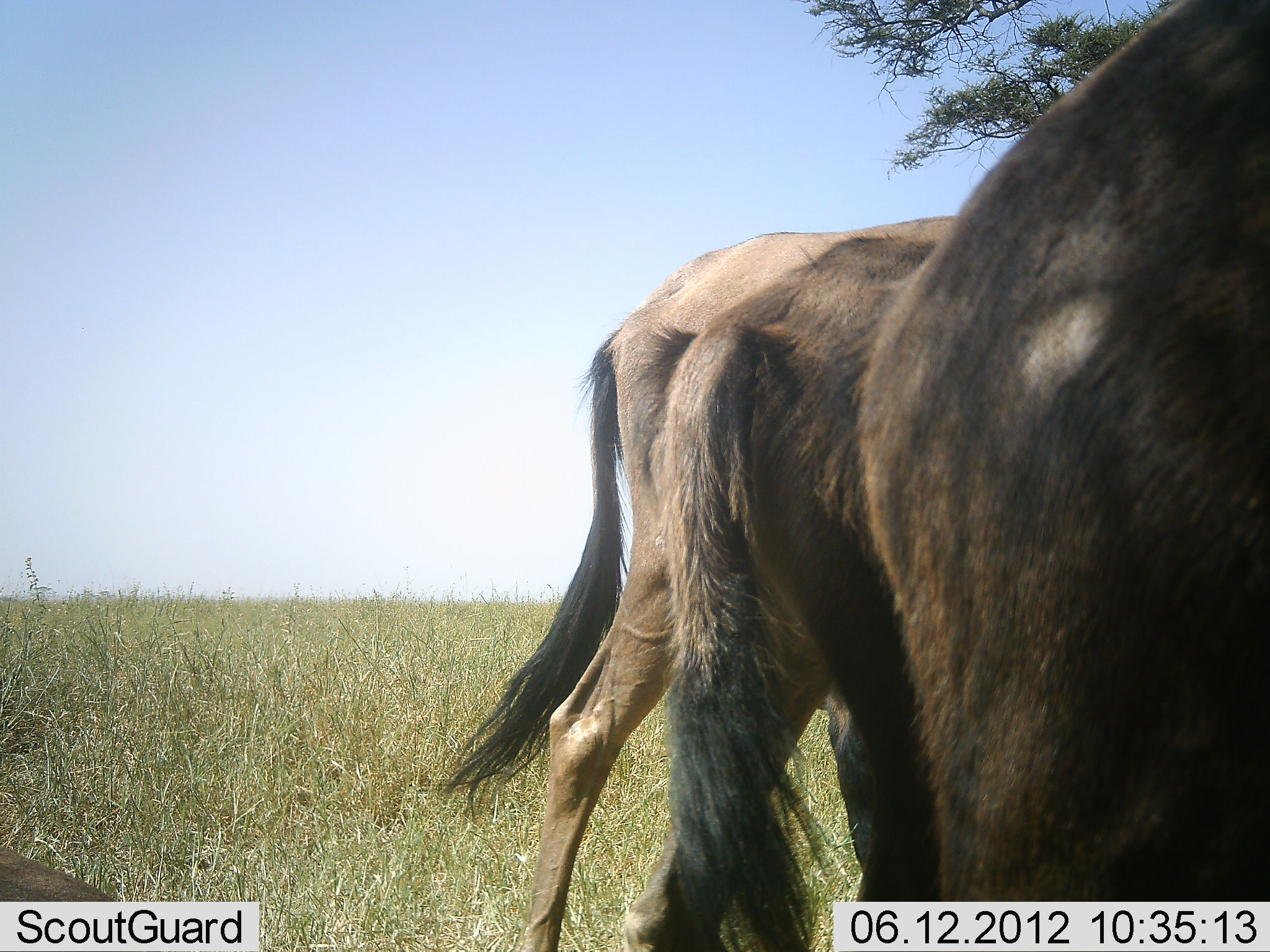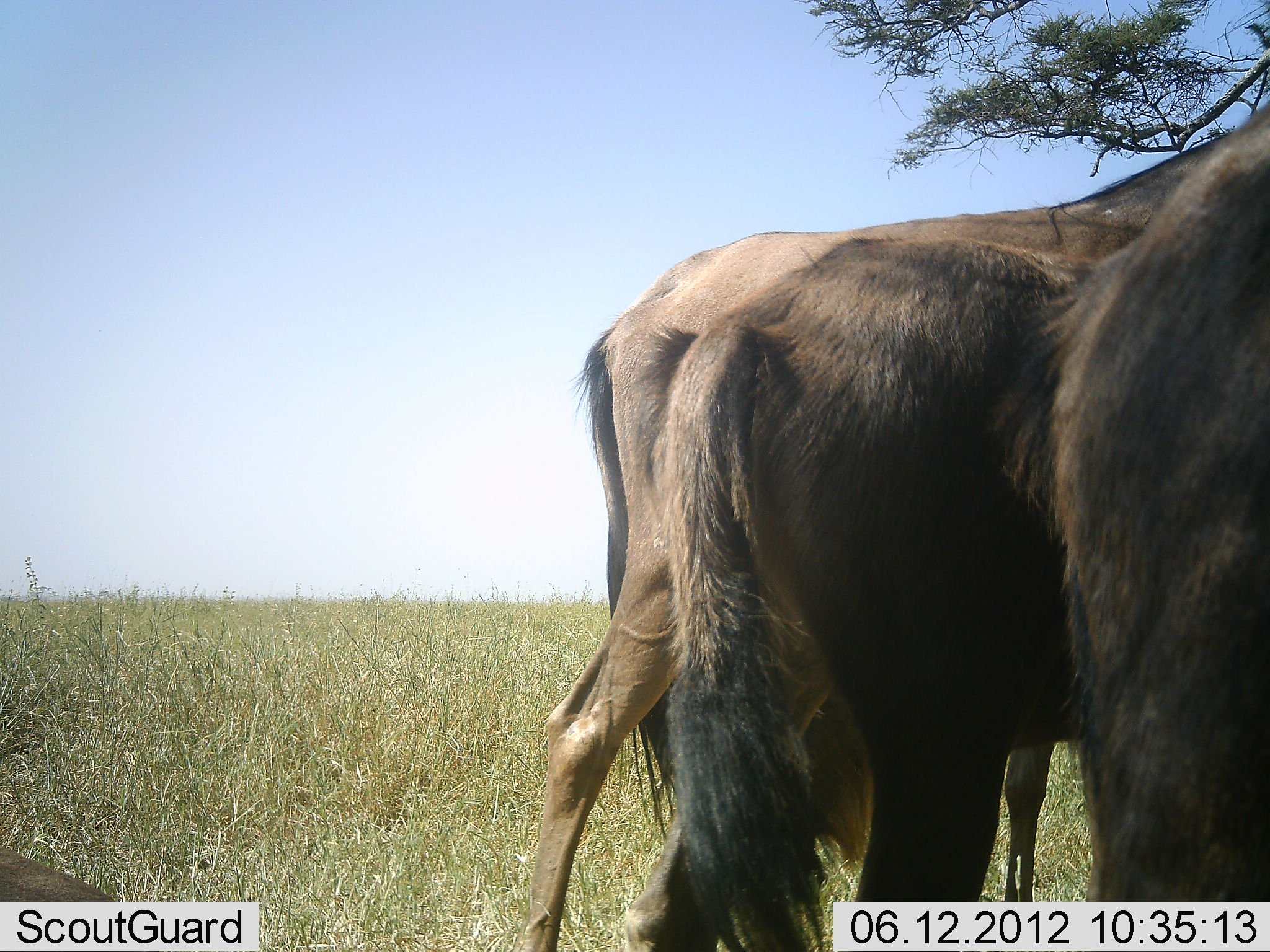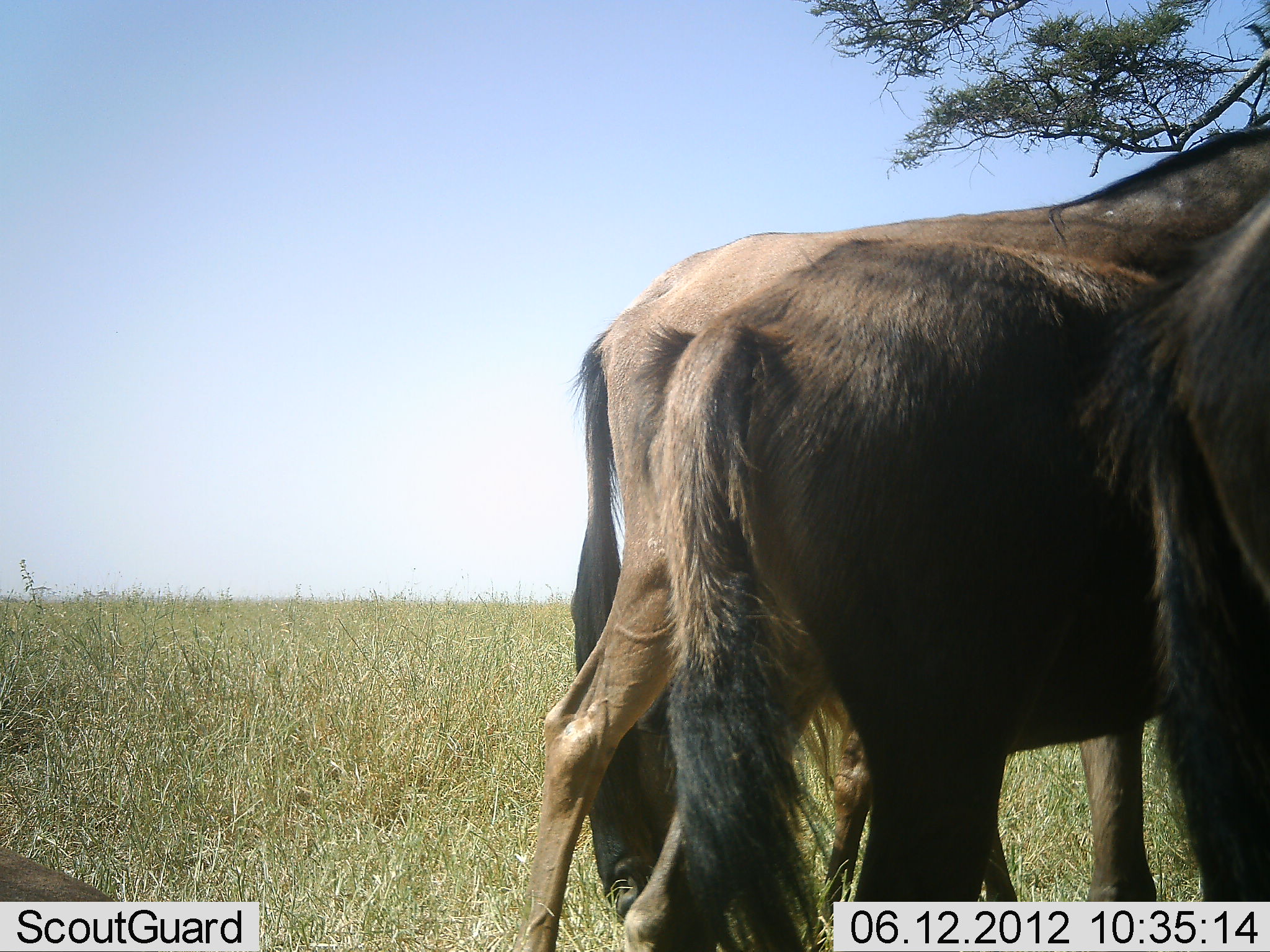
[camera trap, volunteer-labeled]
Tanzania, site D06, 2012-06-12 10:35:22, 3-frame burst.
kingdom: Animalia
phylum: Chordata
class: Mammalia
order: Artiodactyla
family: Bovidae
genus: Connochaetes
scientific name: Connochaetes taurinus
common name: blue wildebeest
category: wildebeest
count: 3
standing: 90%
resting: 0%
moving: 10%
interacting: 0%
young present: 0%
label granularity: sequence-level